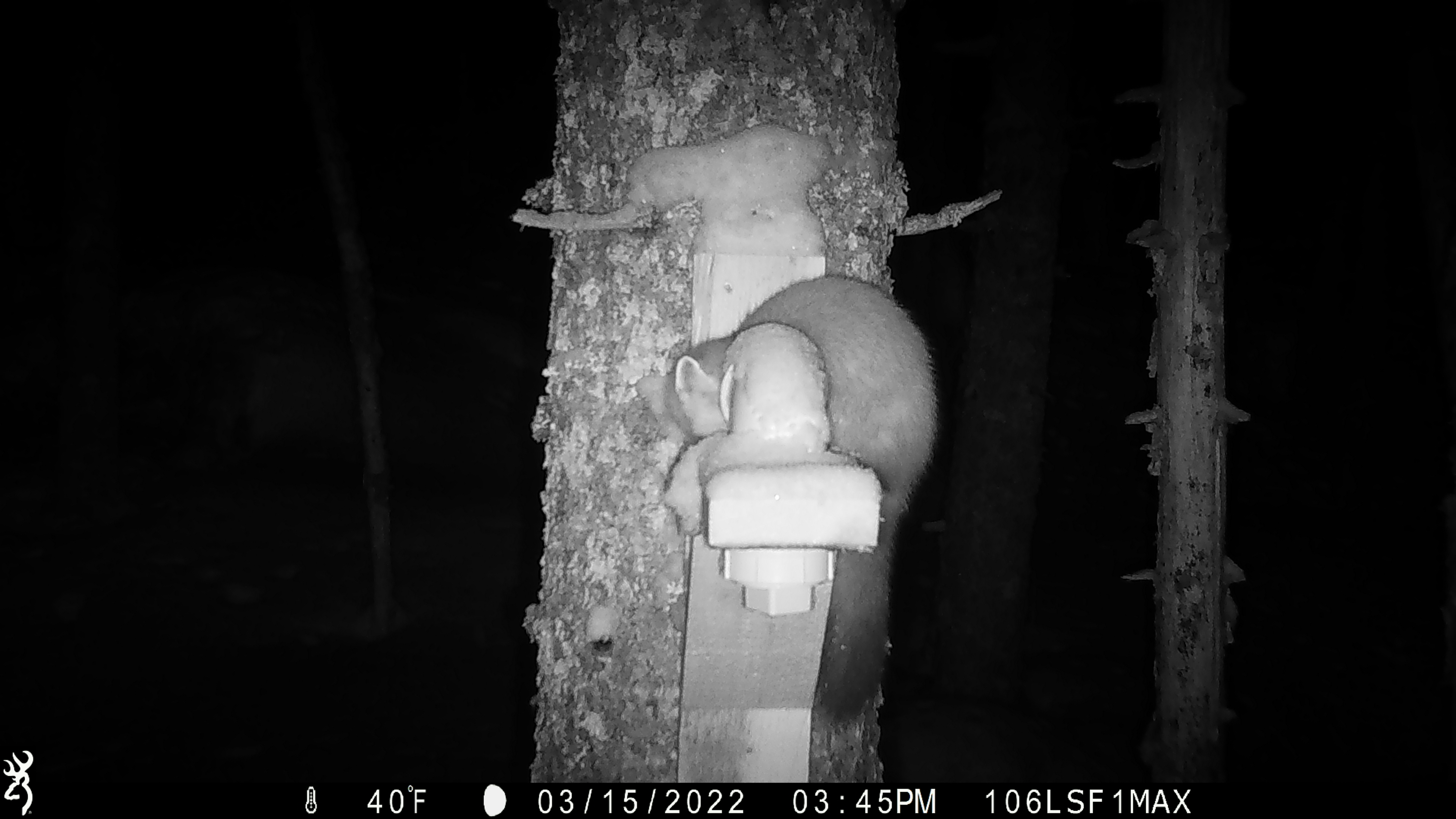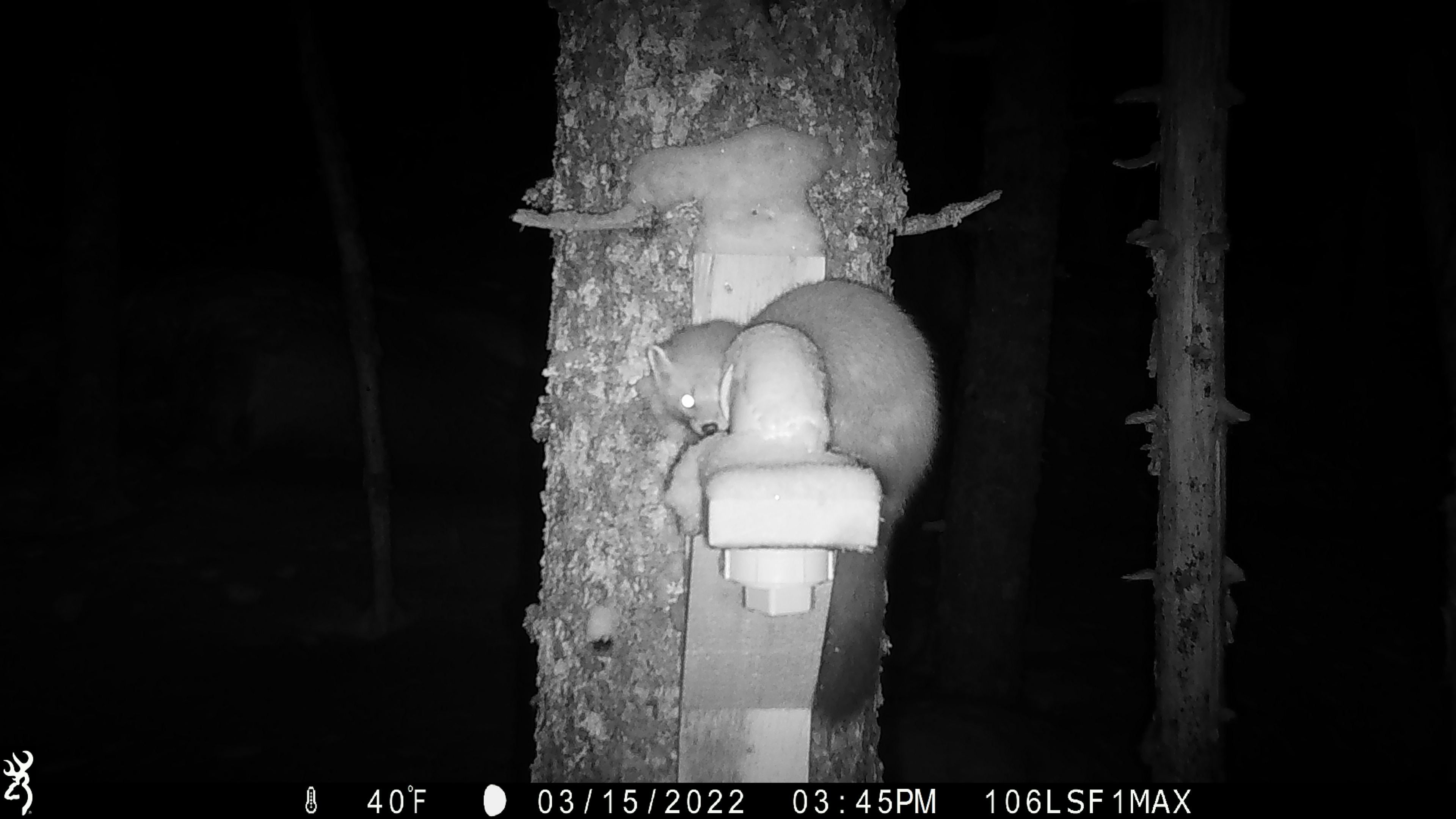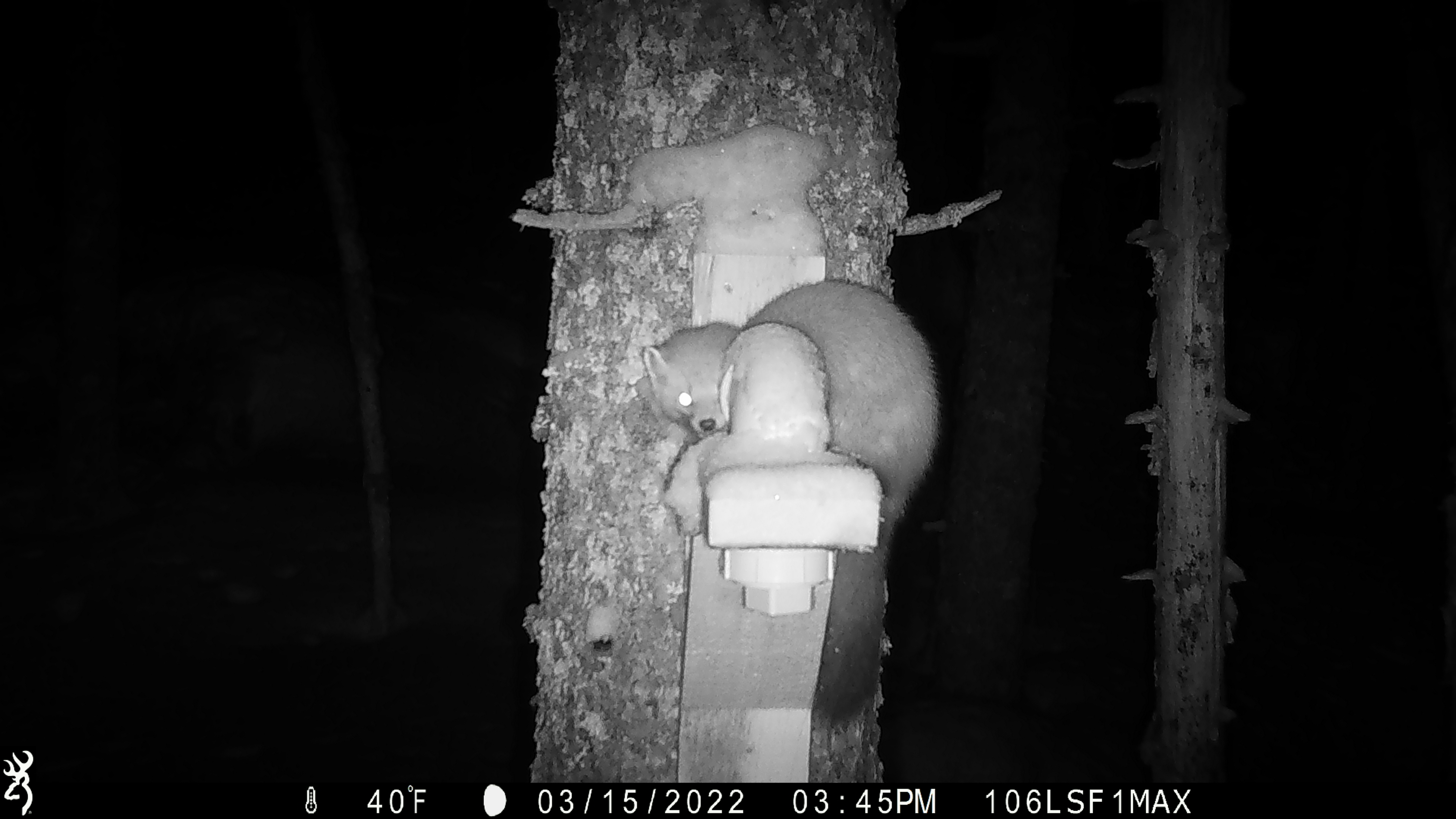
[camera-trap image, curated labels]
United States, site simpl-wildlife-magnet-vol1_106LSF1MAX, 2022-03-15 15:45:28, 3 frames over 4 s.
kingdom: Animalia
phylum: Chordata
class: Mammalia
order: Carnivora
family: Mustelidae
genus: Martes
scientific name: Martes americana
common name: american marten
American marten (Martes americana).